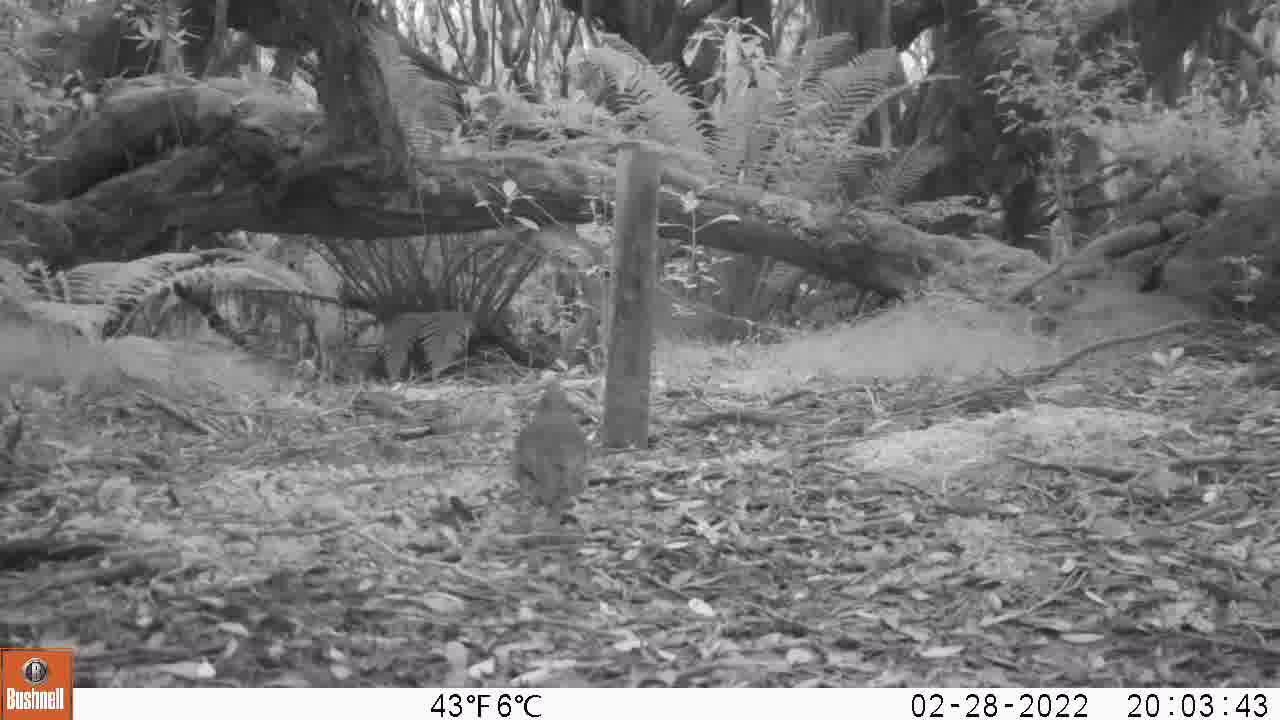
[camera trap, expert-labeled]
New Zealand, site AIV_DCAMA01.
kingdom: Animalia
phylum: Chordata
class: Aves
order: Passeriformes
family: Turdidae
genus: Turdus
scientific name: Turdus philomelos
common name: song thrush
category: thrush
Thrush (song thrush) (Turdus philomelos).